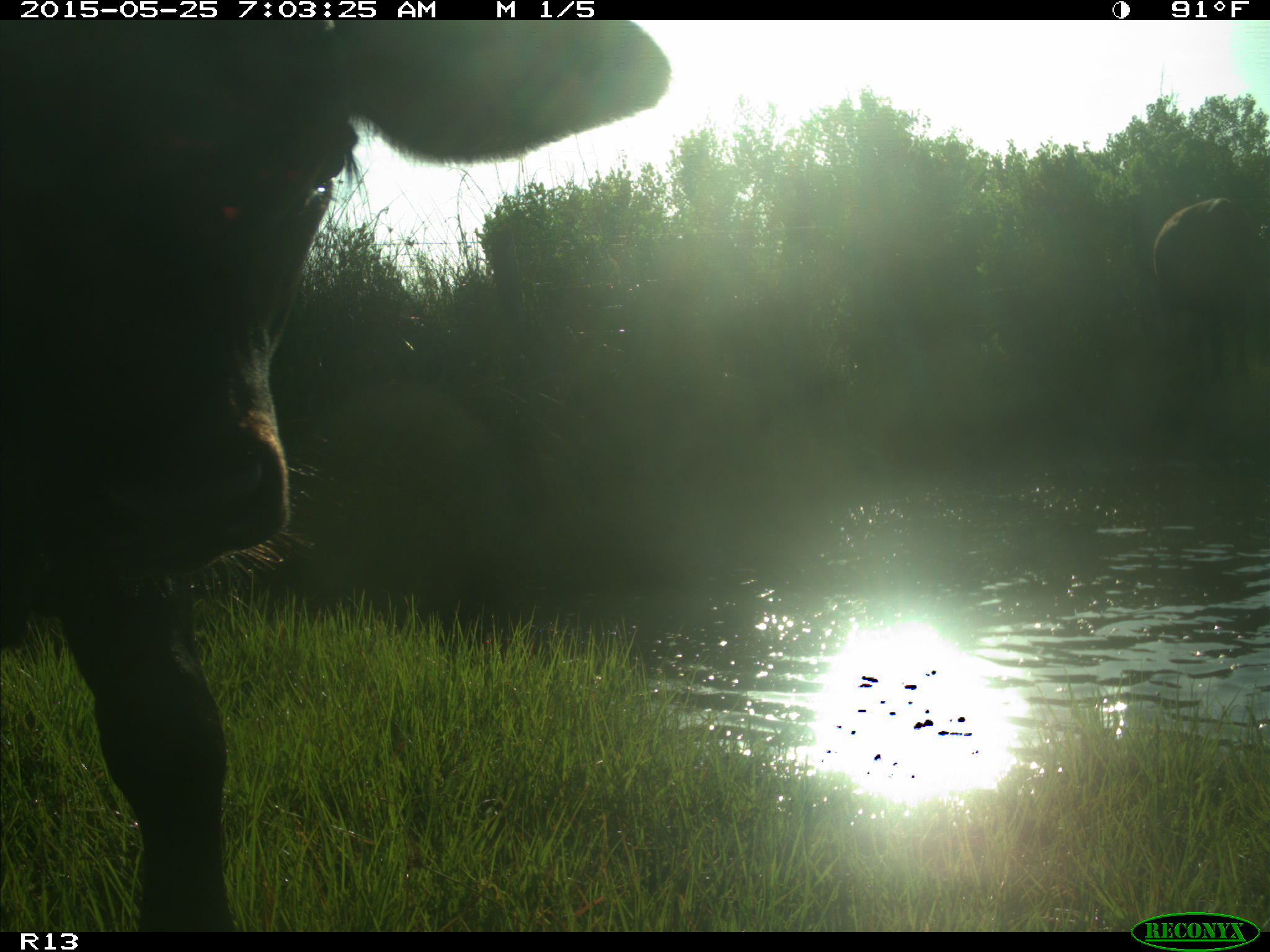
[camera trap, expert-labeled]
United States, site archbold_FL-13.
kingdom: Animalia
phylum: Chordata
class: Mammalia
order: Artiodactyla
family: Bovidae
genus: Bos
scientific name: Bos taurus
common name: domestic cow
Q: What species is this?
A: Bos taurus (domestic cow).